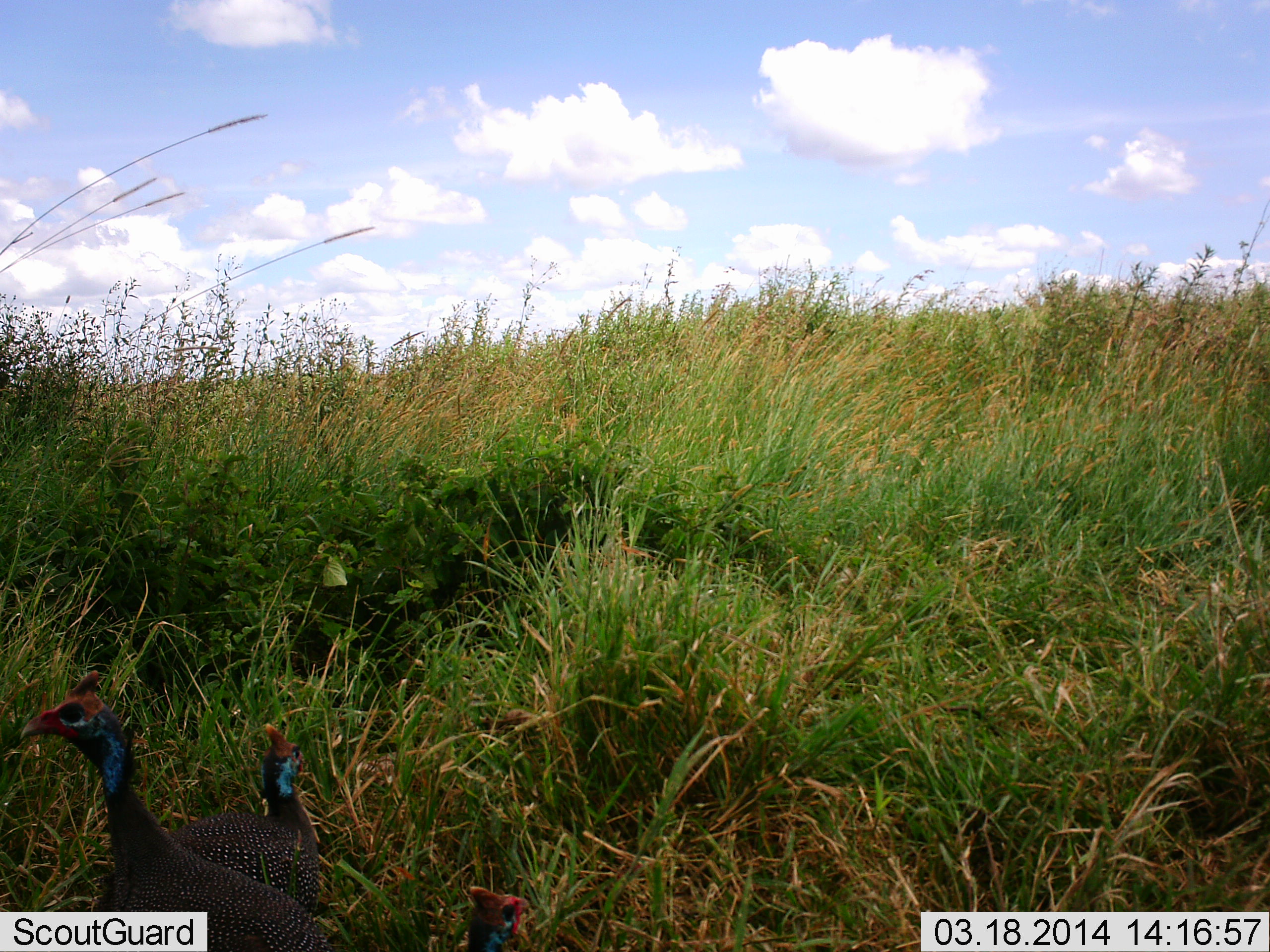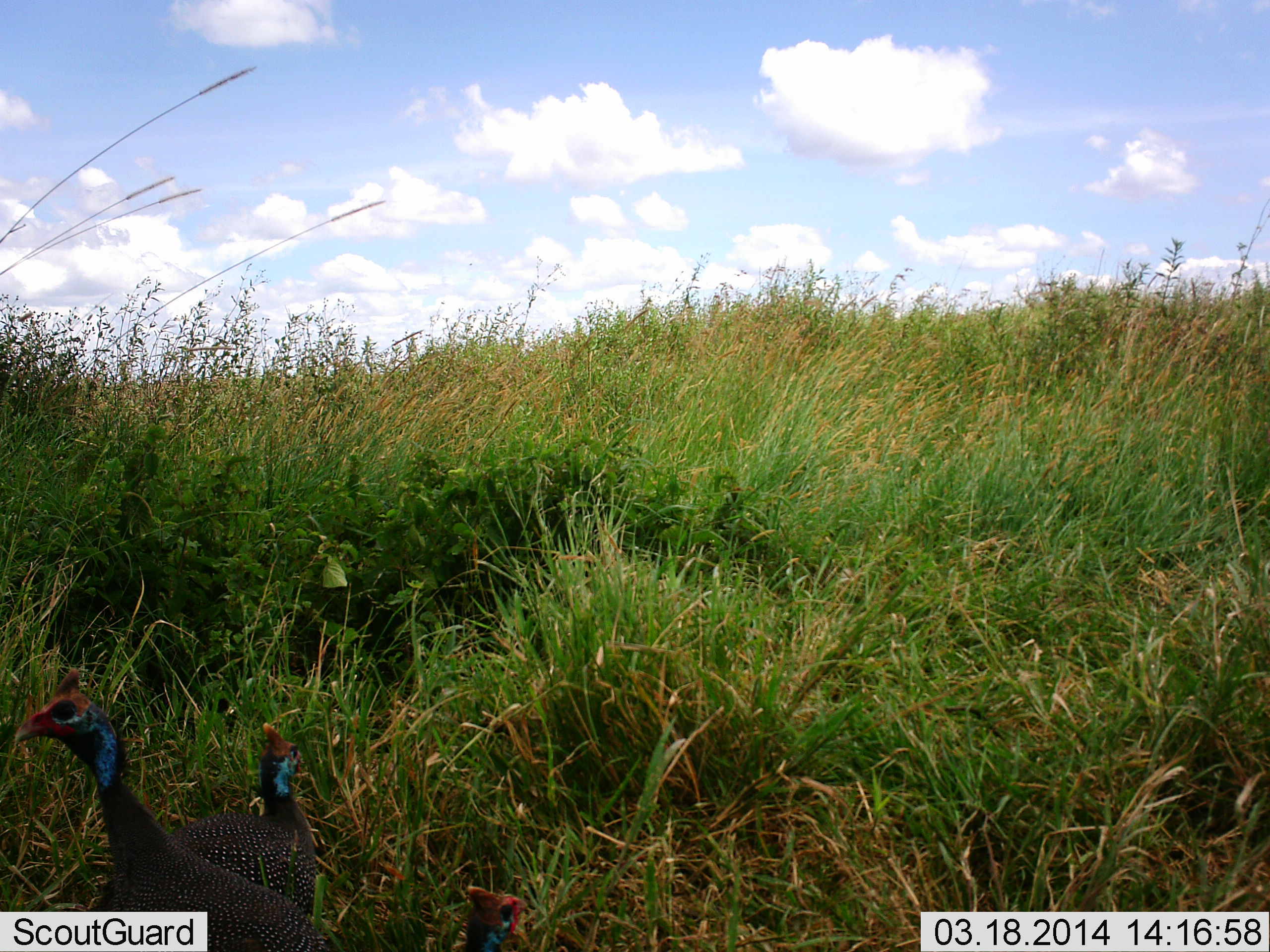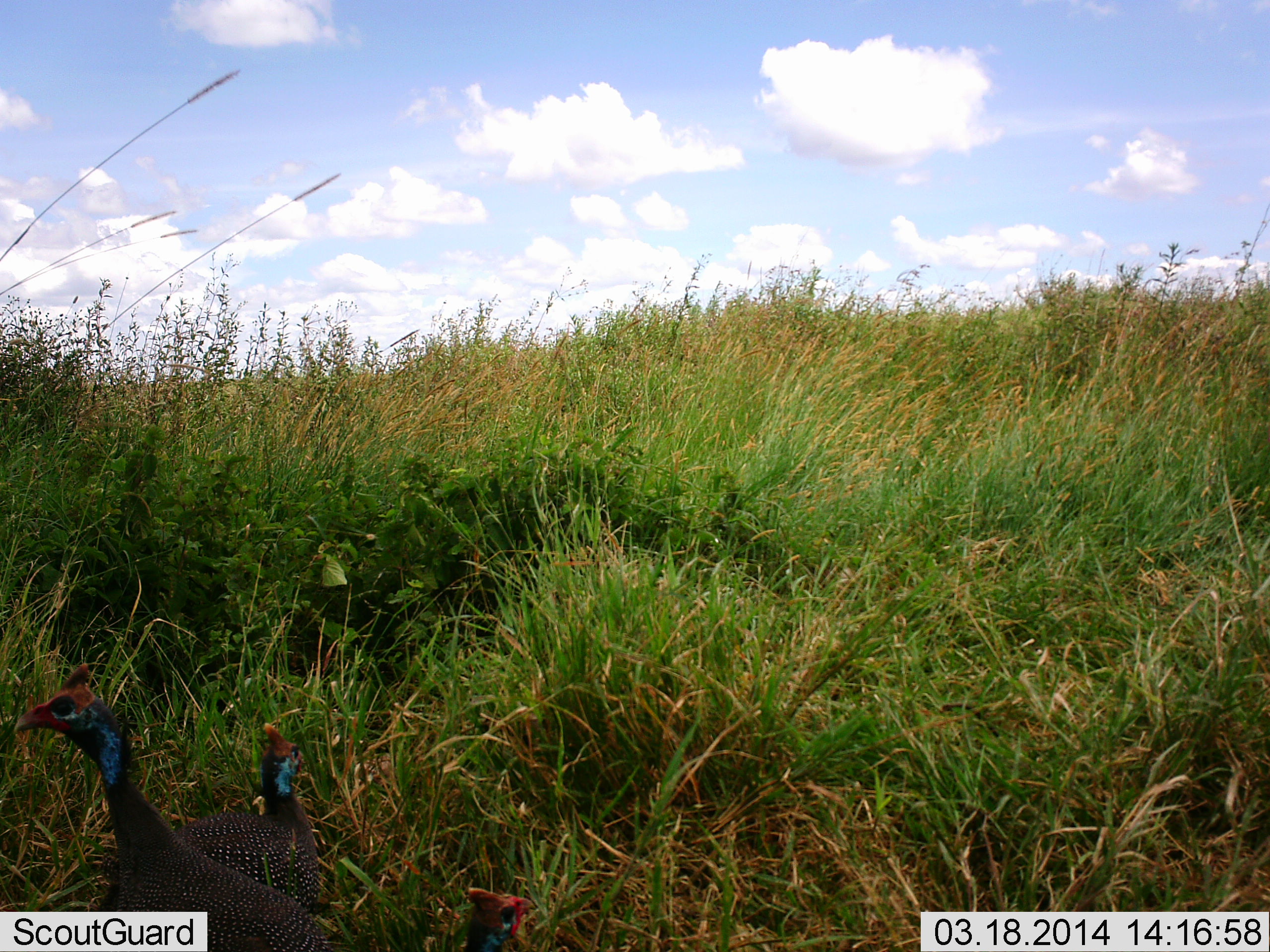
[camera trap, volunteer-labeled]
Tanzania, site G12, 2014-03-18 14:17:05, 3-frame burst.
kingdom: Animalia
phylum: Chordata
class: Aves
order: Galliformes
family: Numididae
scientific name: Numididae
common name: guinea fowl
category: guineafowl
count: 2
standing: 100%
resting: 0%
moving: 0%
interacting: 0%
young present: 0%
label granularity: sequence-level